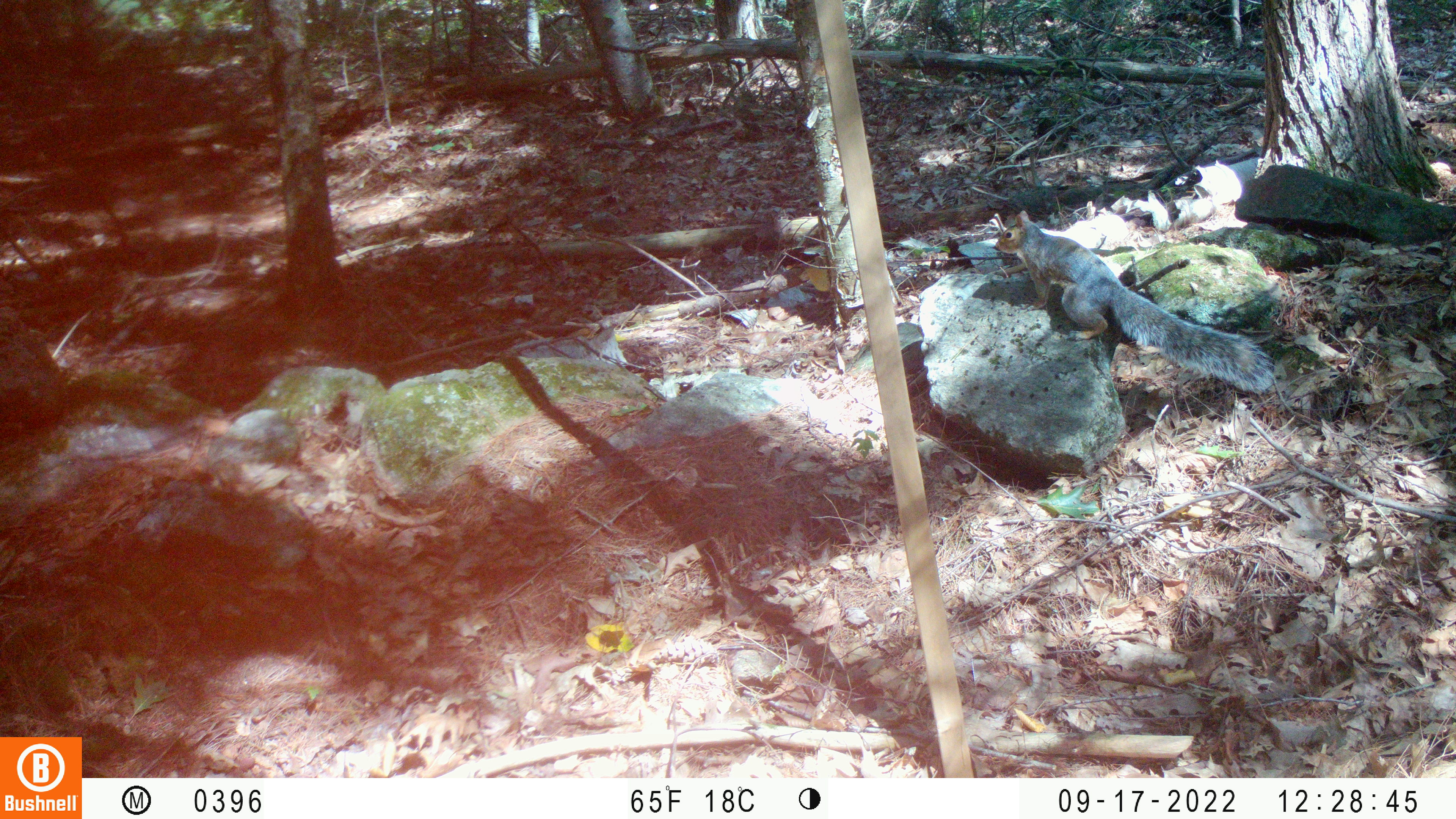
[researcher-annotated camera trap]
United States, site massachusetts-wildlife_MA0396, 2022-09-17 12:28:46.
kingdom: Animalia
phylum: Chordata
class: Mammalia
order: Rodentia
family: Sciuridae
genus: Sciurus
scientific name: Sciurus carolinensis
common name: gray squirrel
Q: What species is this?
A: Gray squirrel (Sciurus carolinensis).